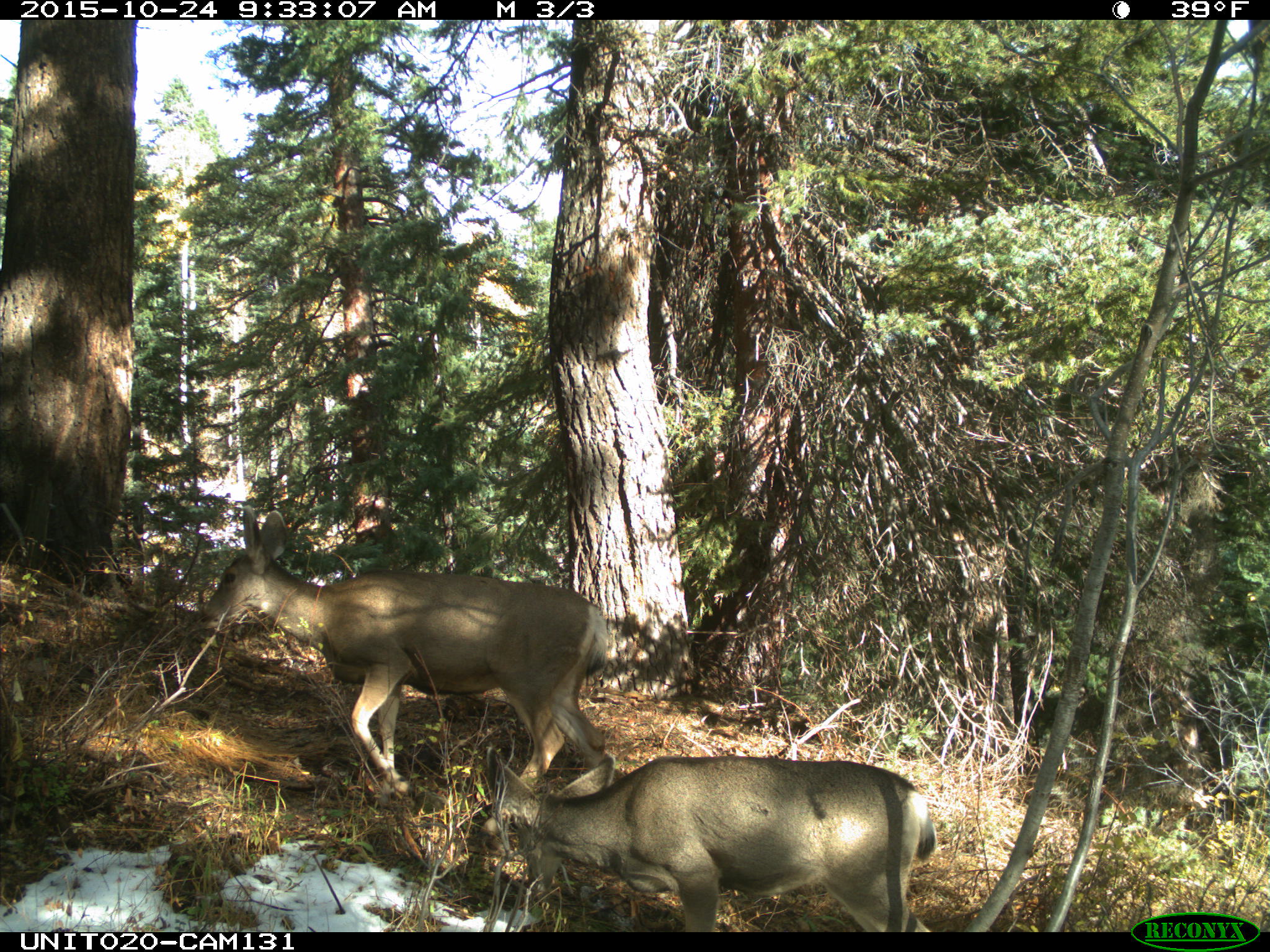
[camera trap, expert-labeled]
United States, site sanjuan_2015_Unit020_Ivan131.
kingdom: Animalia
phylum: Chordata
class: Mammalia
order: Artiodactyla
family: Cervidae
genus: Odocoileus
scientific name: Odocoileus hemionus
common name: mule deer